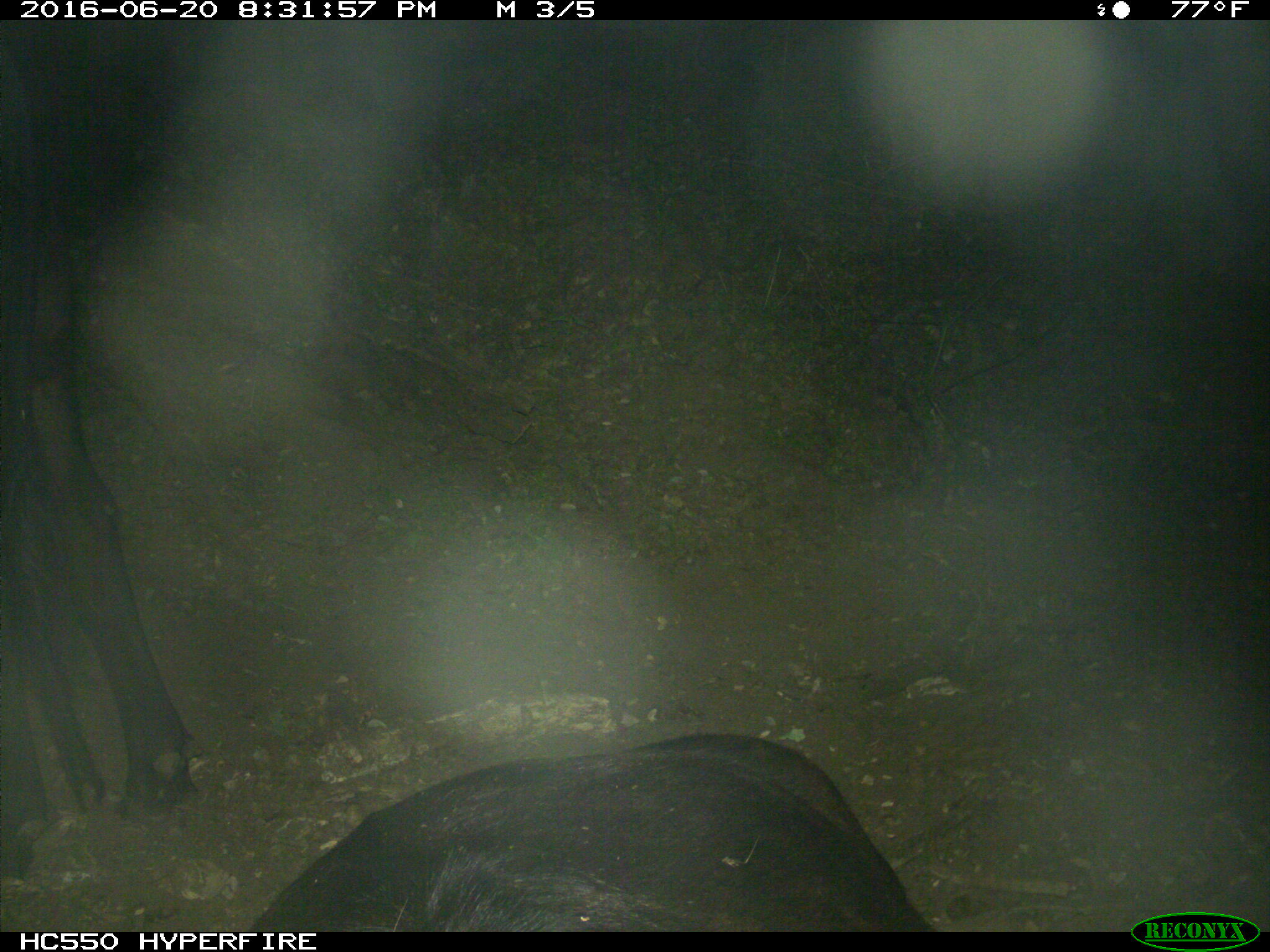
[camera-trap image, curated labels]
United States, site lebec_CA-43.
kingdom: Animalia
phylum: Chordata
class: Mammalia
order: Artiodactyla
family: Bovidae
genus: Bos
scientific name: Bos taurus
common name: domestic cow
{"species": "Bos taurus (domestic cow)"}